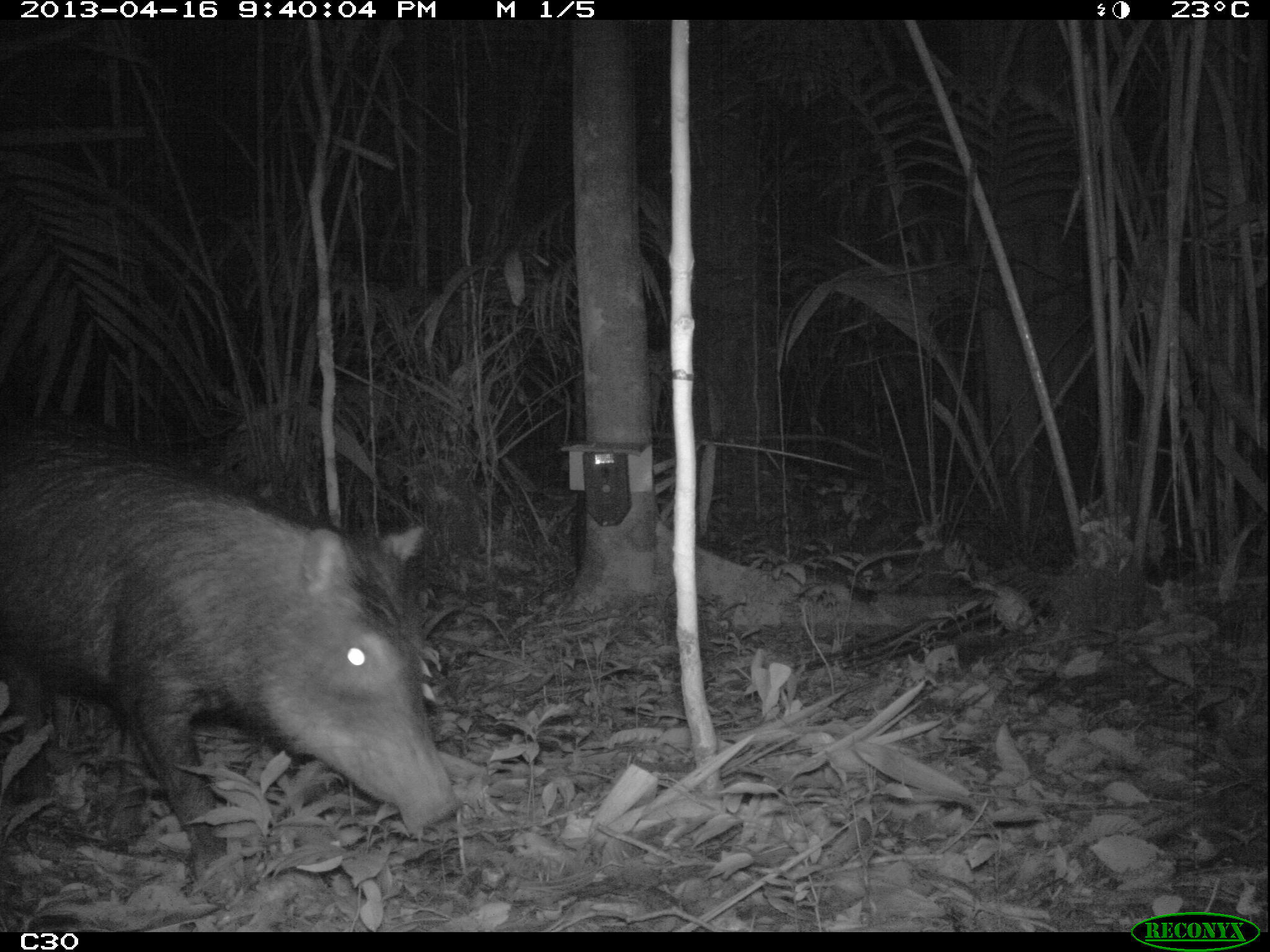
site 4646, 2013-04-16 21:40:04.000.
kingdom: Animalia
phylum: Chordata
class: Mammalia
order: Artiodactyla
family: Tayassuidae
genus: Tayassu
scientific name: Tayassu pecari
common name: white-lipped peccary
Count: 5.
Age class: adult.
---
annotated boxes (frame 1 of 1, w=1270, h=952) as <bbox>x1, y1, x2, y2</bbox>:
tayassu pecari: <bbox>0, 411, 458, 882</bbox>